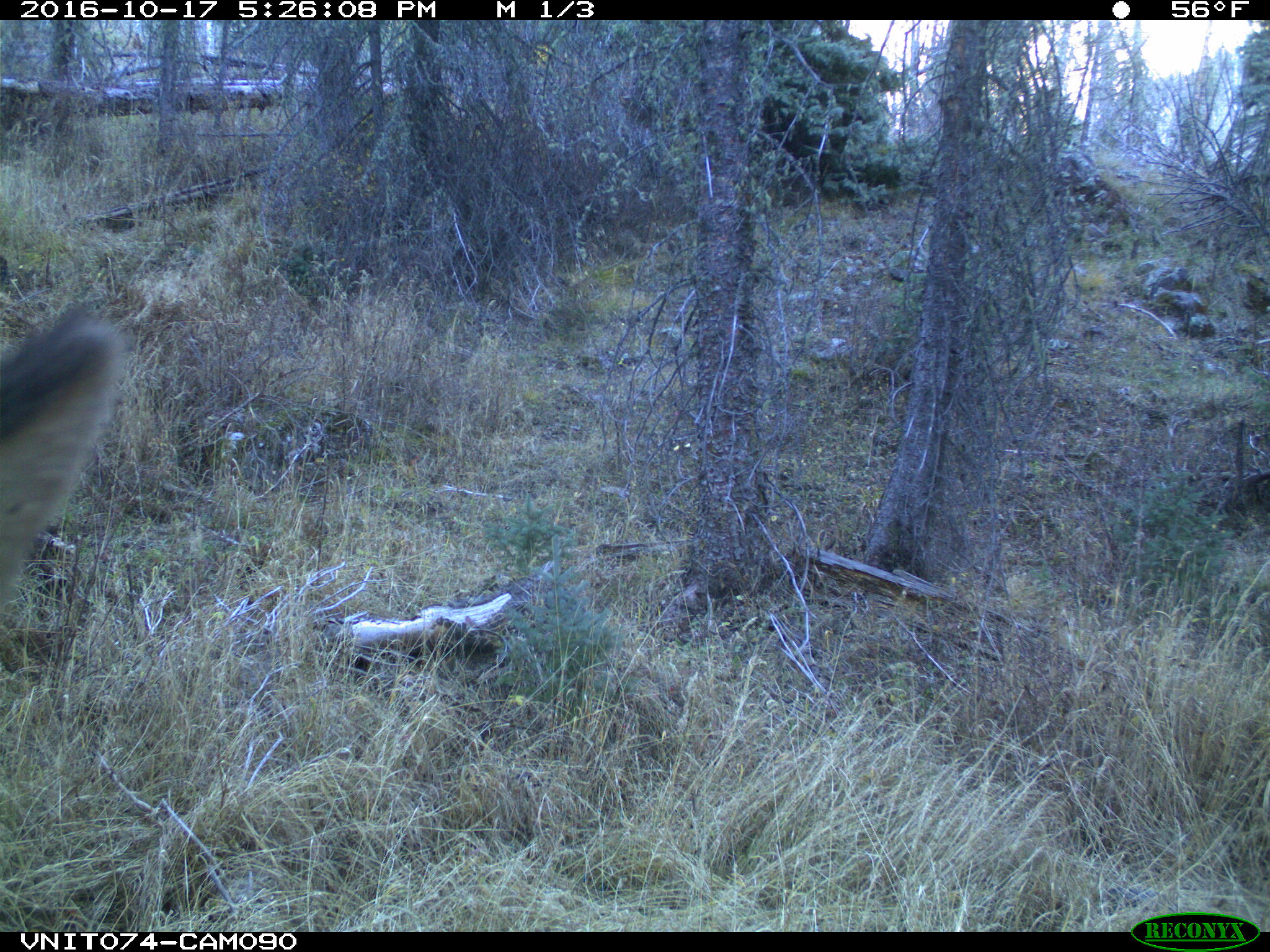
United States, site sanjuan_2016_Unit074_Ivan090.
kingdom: Animalia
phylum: Chordata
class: Mammalia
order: Artiodactyla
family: Cervidae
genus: Cervus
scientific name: Cervus elaphus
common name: red deer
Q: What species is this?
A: Cervus elaphus (red deer).